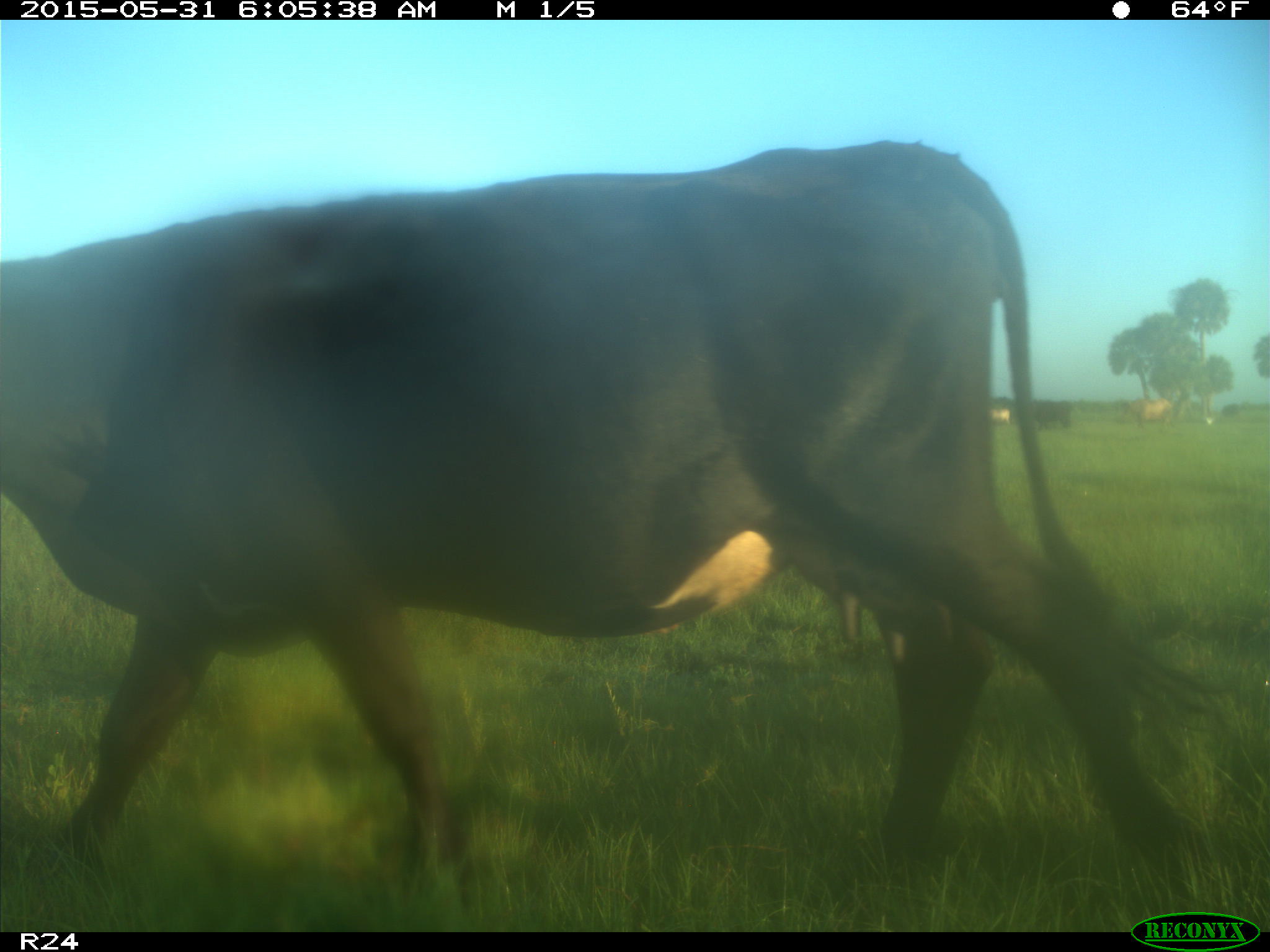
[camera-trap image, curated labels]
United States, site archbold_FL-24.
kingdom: Animalia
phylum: Chordata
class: Mammalia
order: Artiodactyla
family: Bovidae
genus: Bos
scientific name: Bos taurus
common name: domestic cow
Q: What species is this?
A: Bos taurus (domestic cow).